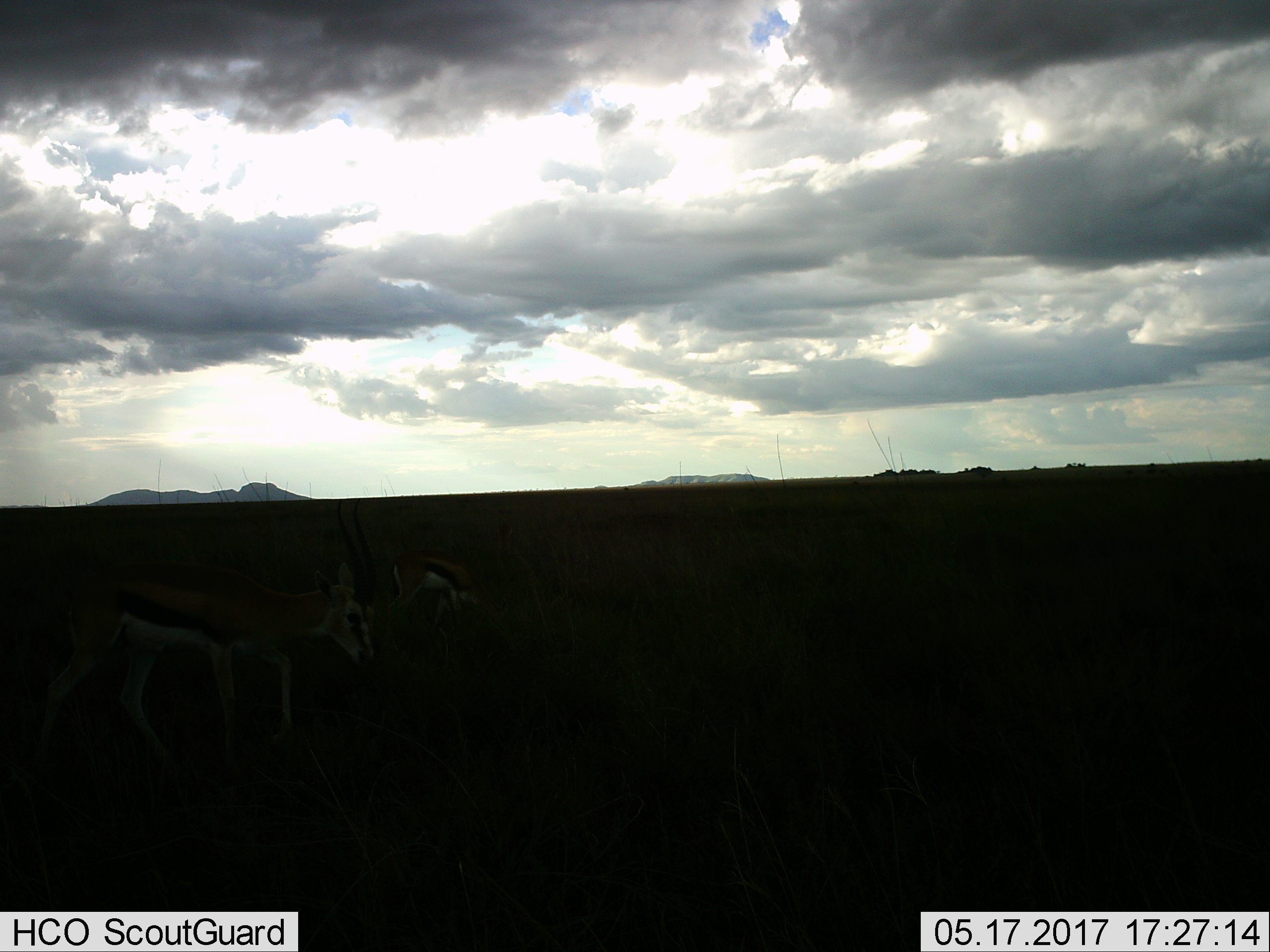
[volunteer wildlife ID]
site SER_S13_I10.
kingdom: Animalia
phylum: Chordata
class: Mammalia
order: Artiodactyla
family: Bovidae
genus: Eudorcas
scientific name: Eudorcas thomsonii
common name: thomson's gazelle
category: gazellethomsons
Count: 2.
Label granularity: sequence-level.